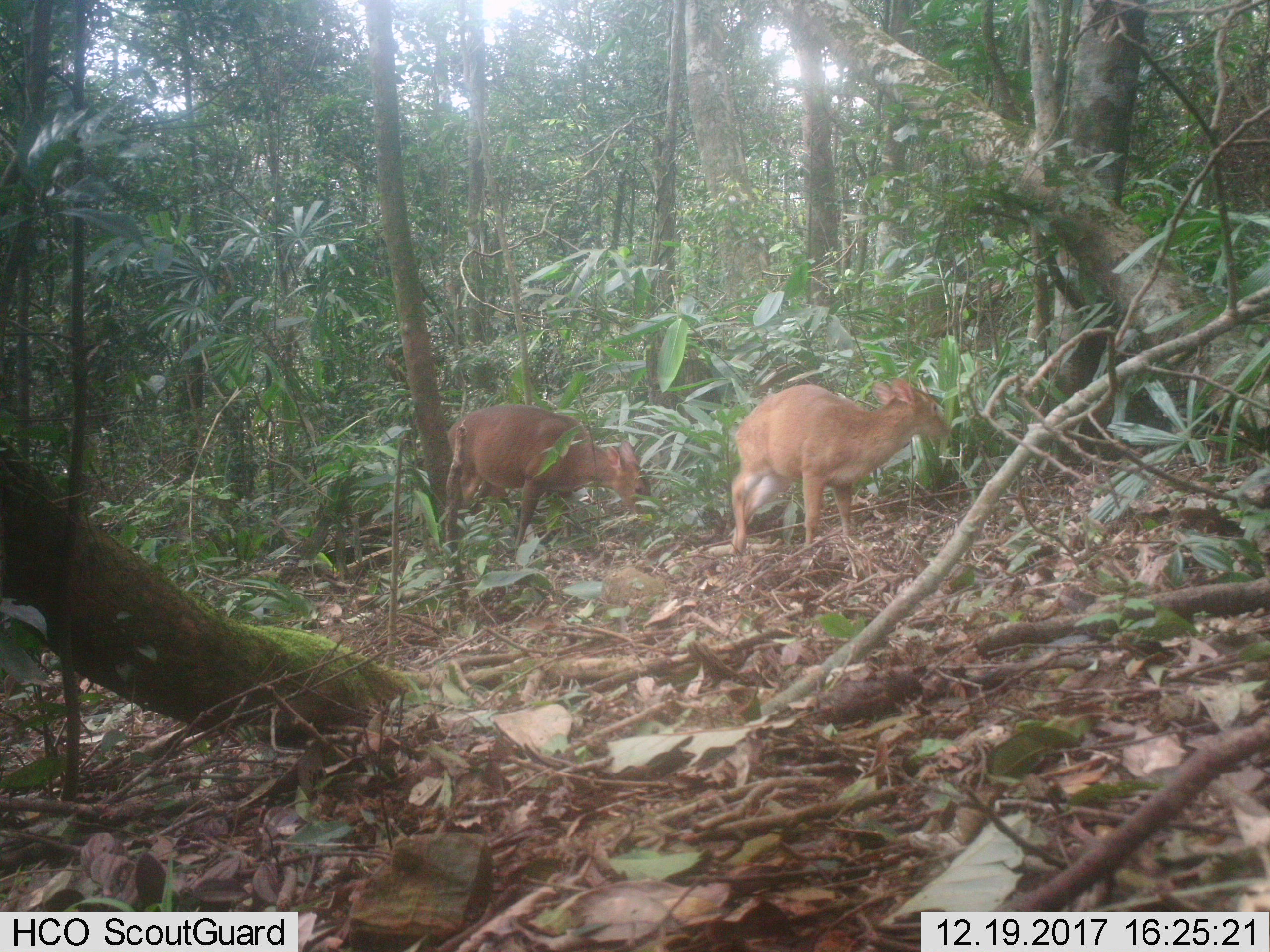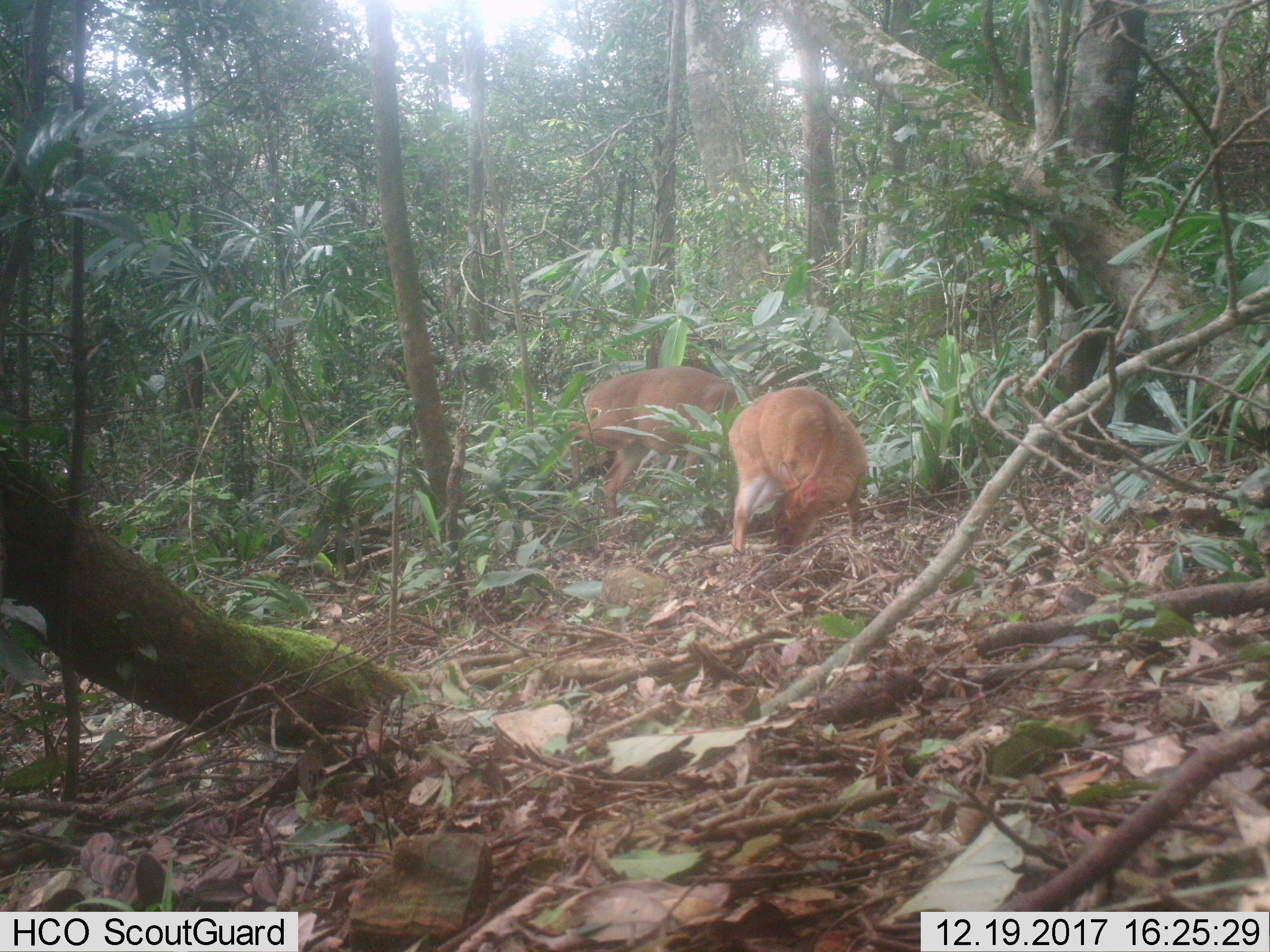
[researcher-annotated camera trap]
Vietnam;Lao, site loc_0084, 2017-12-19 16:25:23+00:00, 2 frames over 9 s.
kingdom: Animalia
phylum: Chordata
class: Mammalia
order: Artiodactyla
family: Cervidae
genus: Muntiacus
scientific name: Muntiacus vuquangensis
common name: large-antlered muntjac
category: large antlered muntjac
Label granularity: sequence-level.